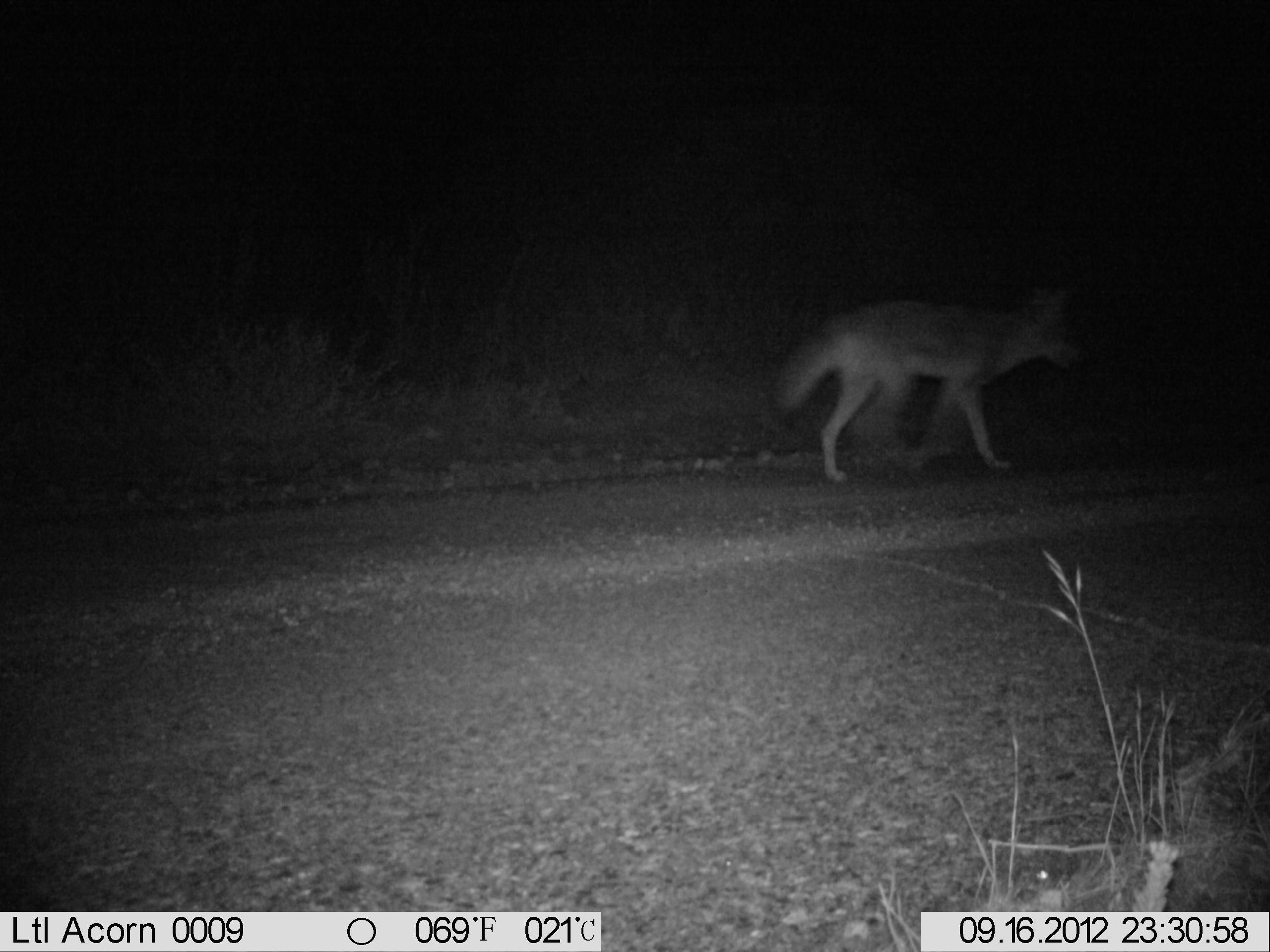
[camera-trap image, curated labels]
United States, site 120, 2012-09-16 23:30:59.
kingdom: Animalia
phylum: Chordata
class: Mammalia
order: Carnivora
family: Canidae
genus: Canis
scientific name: Canis latrans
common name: coyote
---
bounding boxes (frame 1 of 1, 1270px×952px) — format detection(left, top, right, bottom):
coyote: detection(760, 281, 1090, 493)